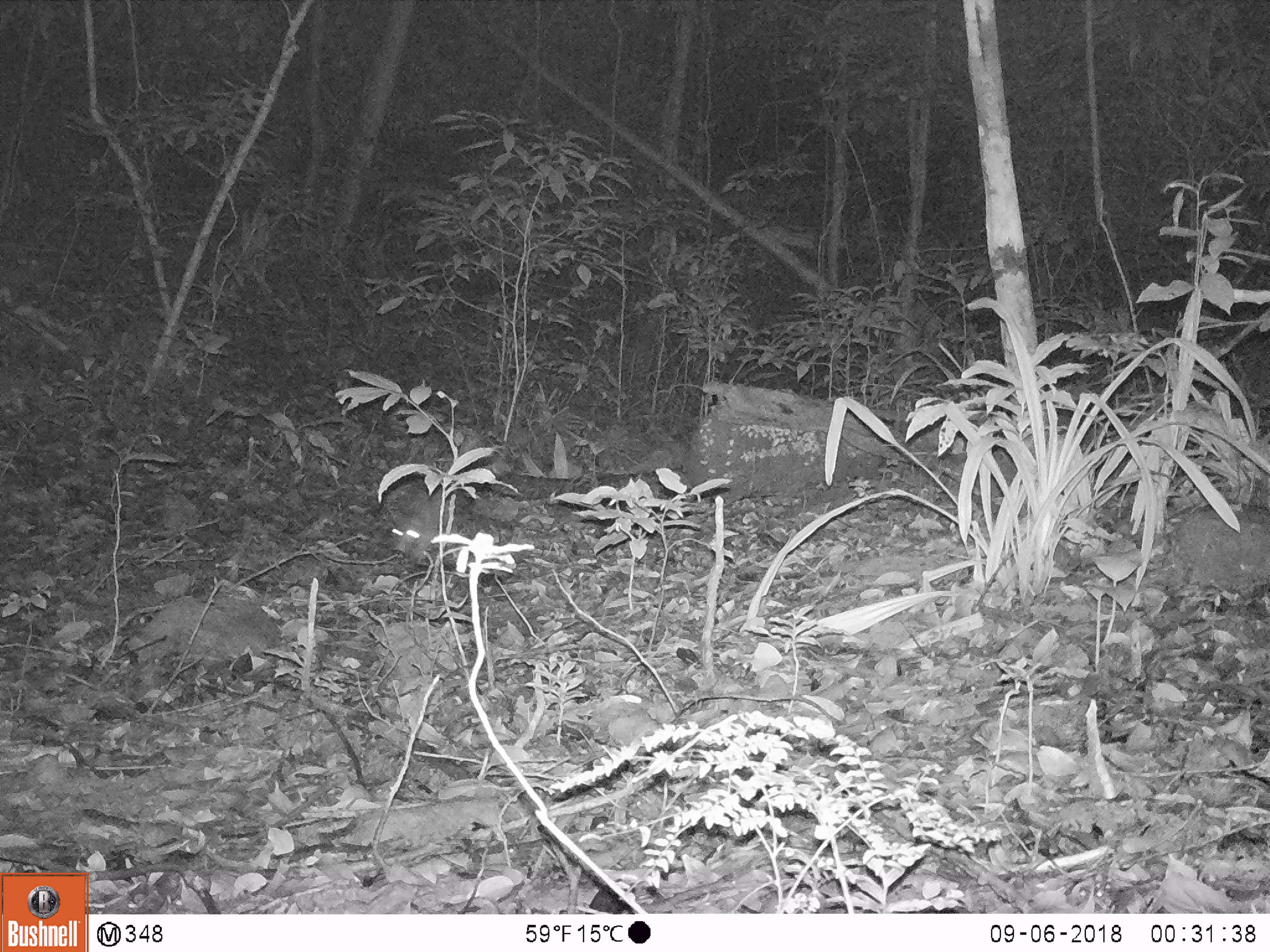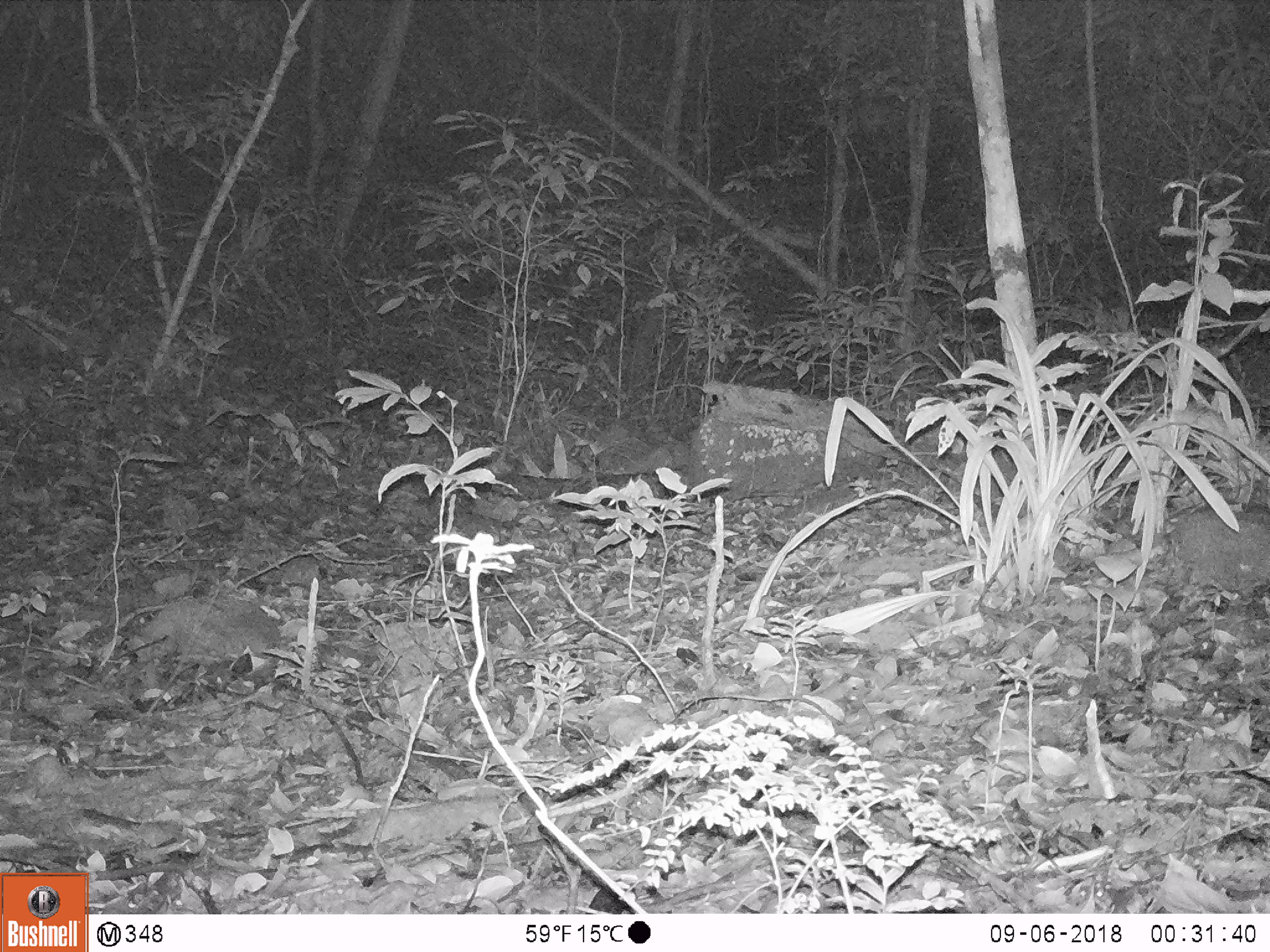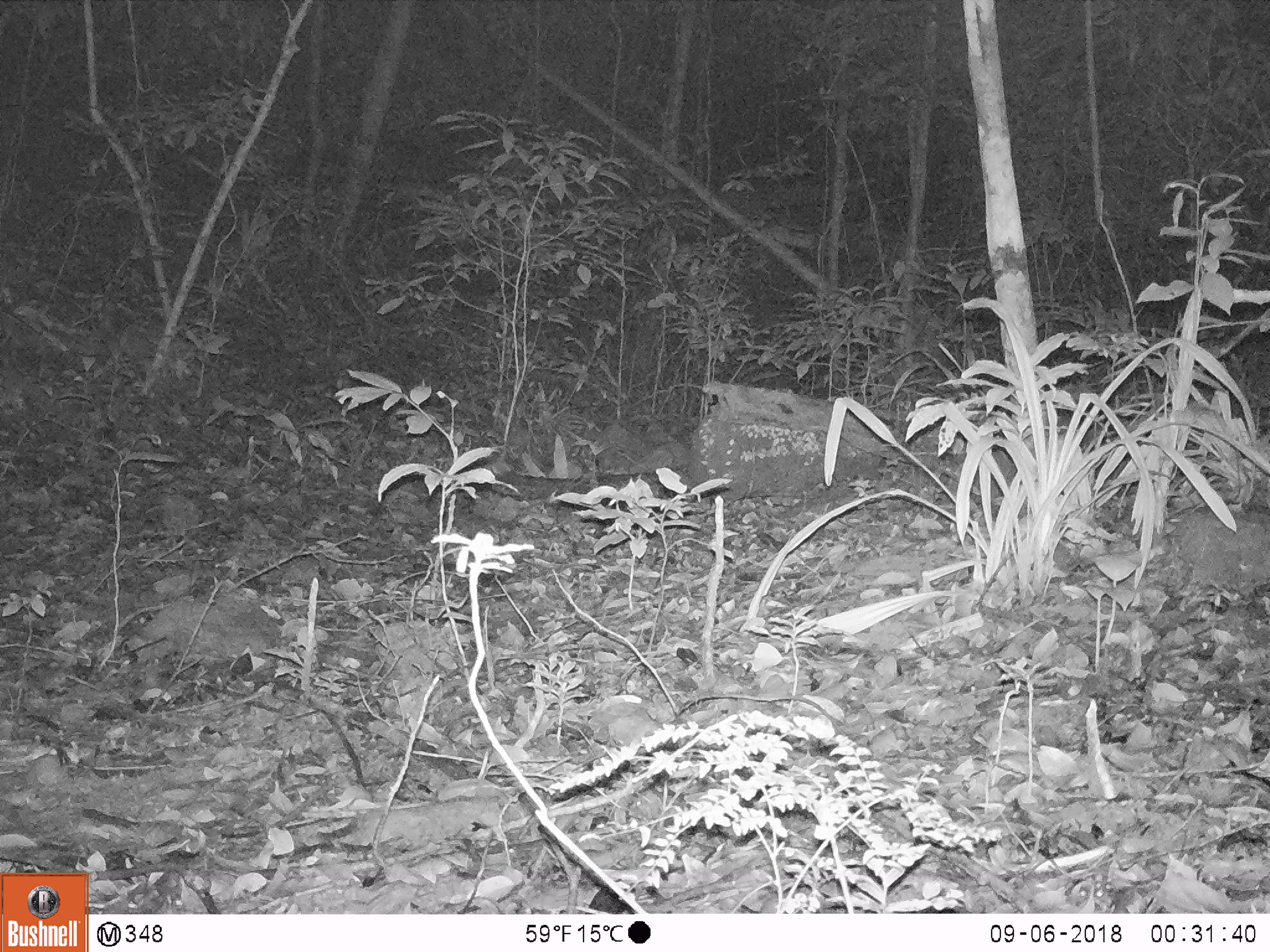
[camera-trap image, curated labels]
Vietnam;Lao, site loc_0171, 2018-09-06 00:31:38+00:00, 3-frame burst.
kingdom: Animalia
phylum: Chordata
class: Mammalia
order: Rodentia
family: Hystricidae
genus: Atherurus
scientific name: Atherurus macrourus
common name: asiatic brush-tailed porcupine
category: asiatic brush tailed porcupine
Asiatic brush tailed porcupine (asiatic brush-tailed porcupine) (Atherurus macrourus). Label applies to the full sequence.